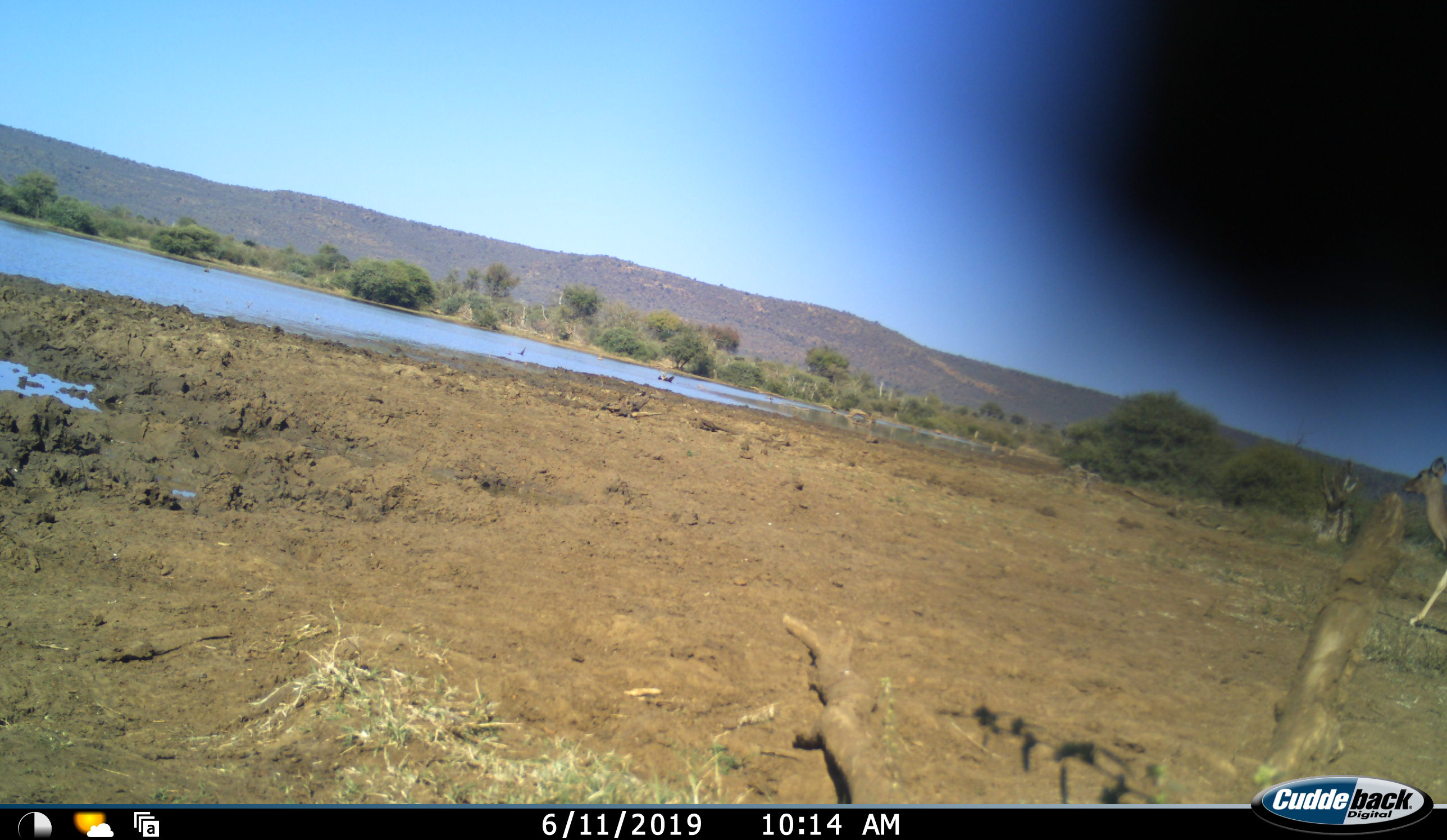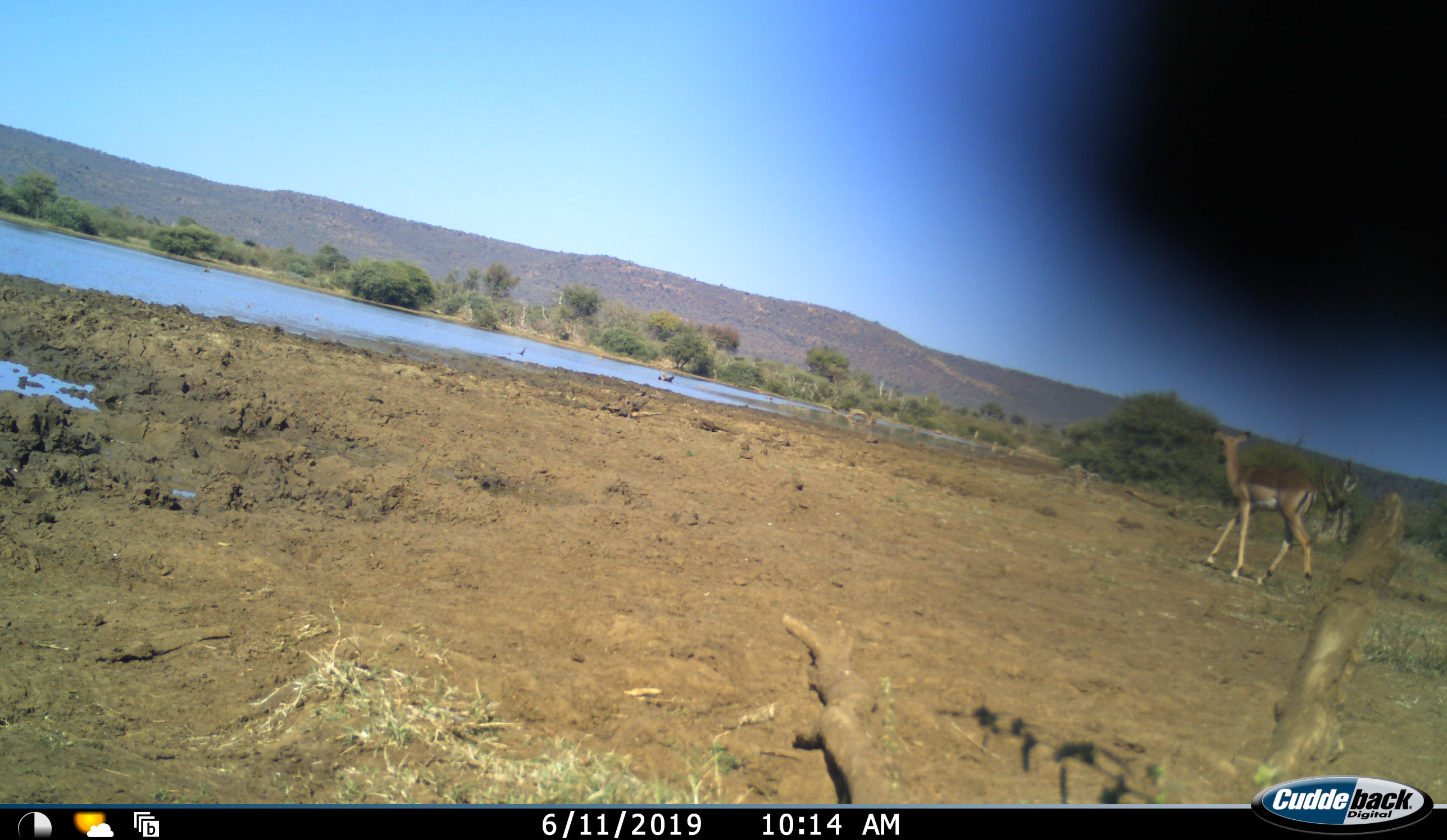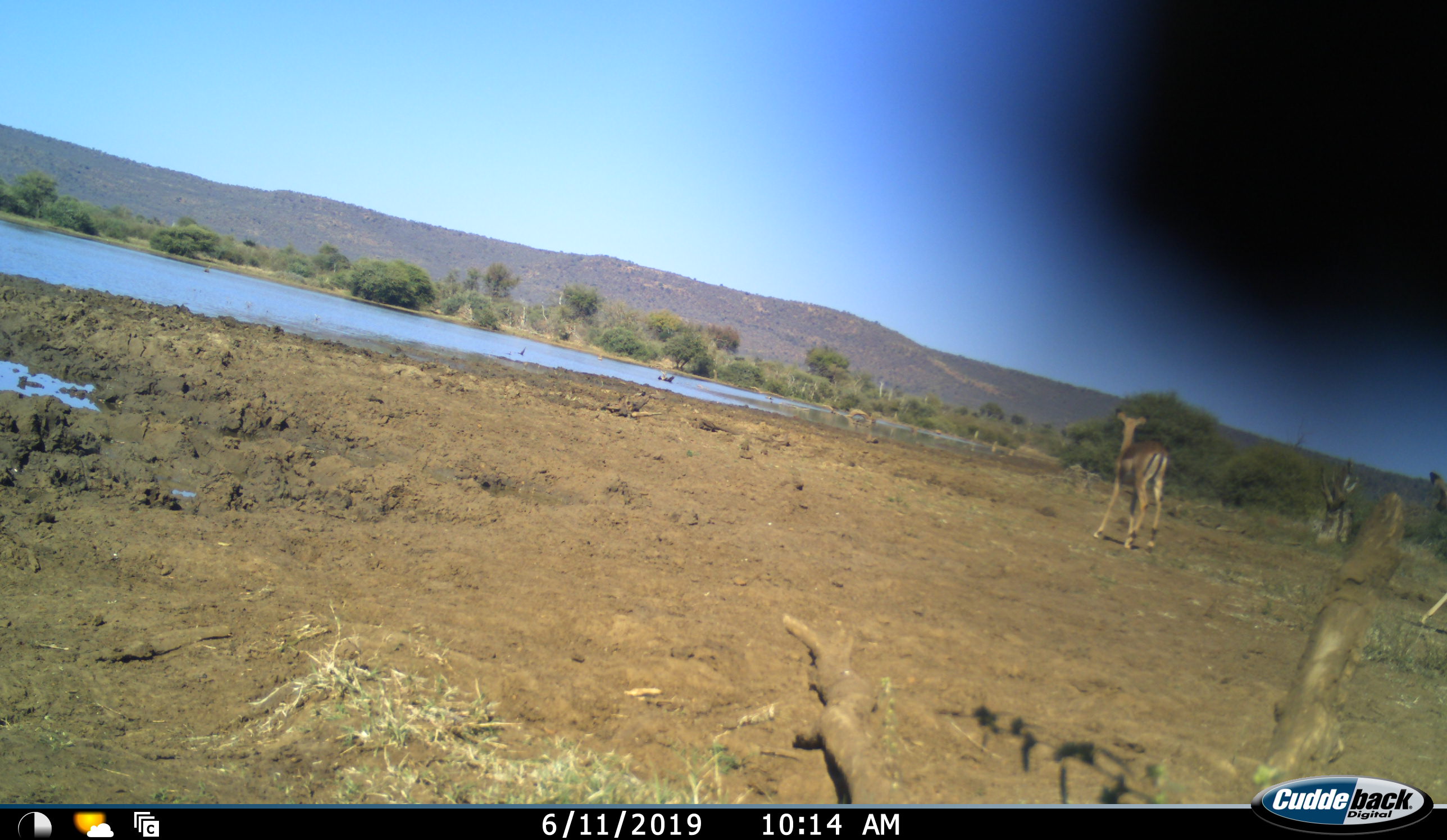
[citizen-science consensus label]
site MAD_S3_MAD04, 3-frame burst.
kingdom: Animalia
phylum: Chordata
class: Mammalia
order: Artiodactyla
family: Bovidae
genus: Aepyceros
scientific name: Aepyceros melampus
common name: impala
Impala (Aepyceros melampus), count 2. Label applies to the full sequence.